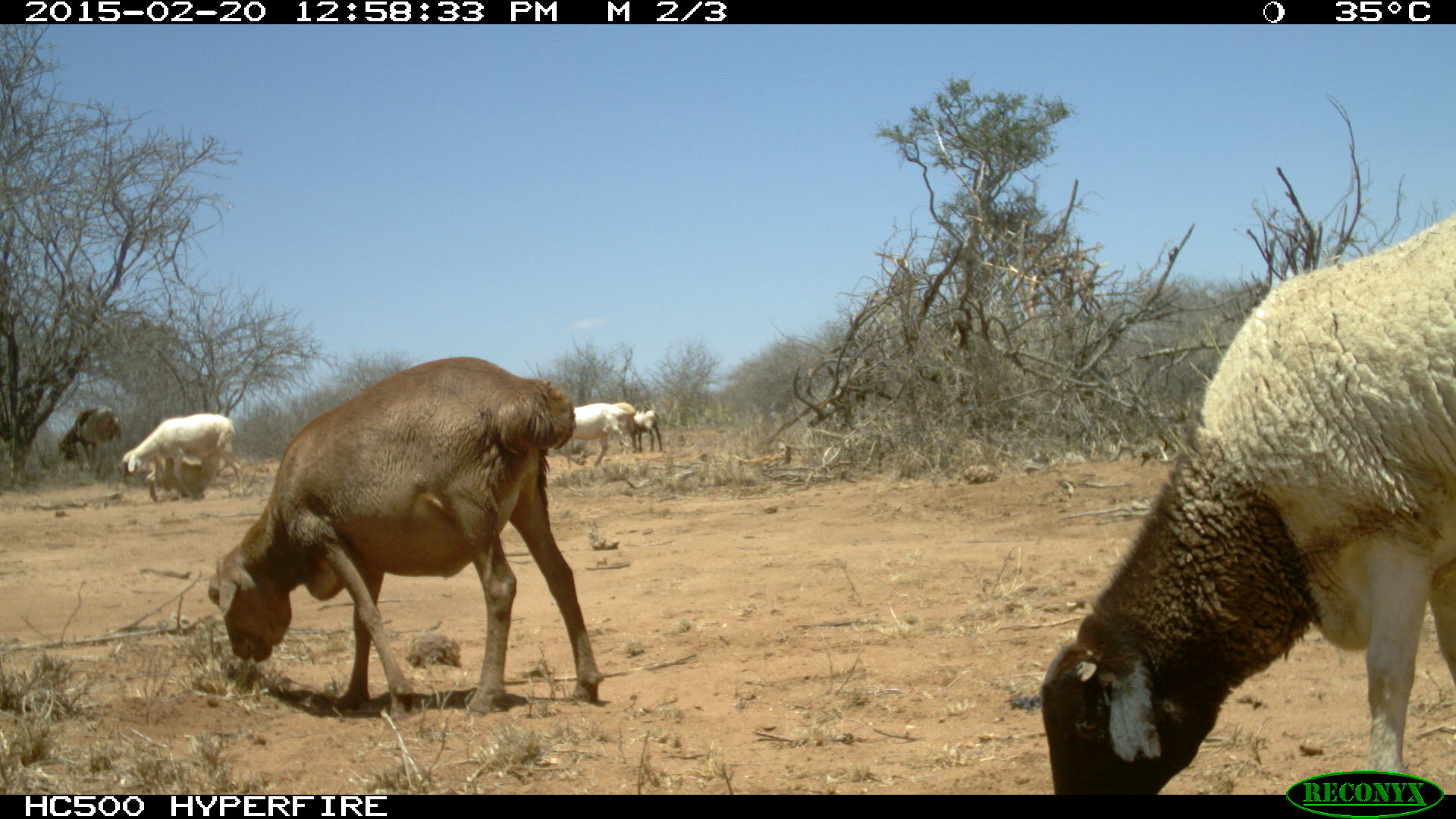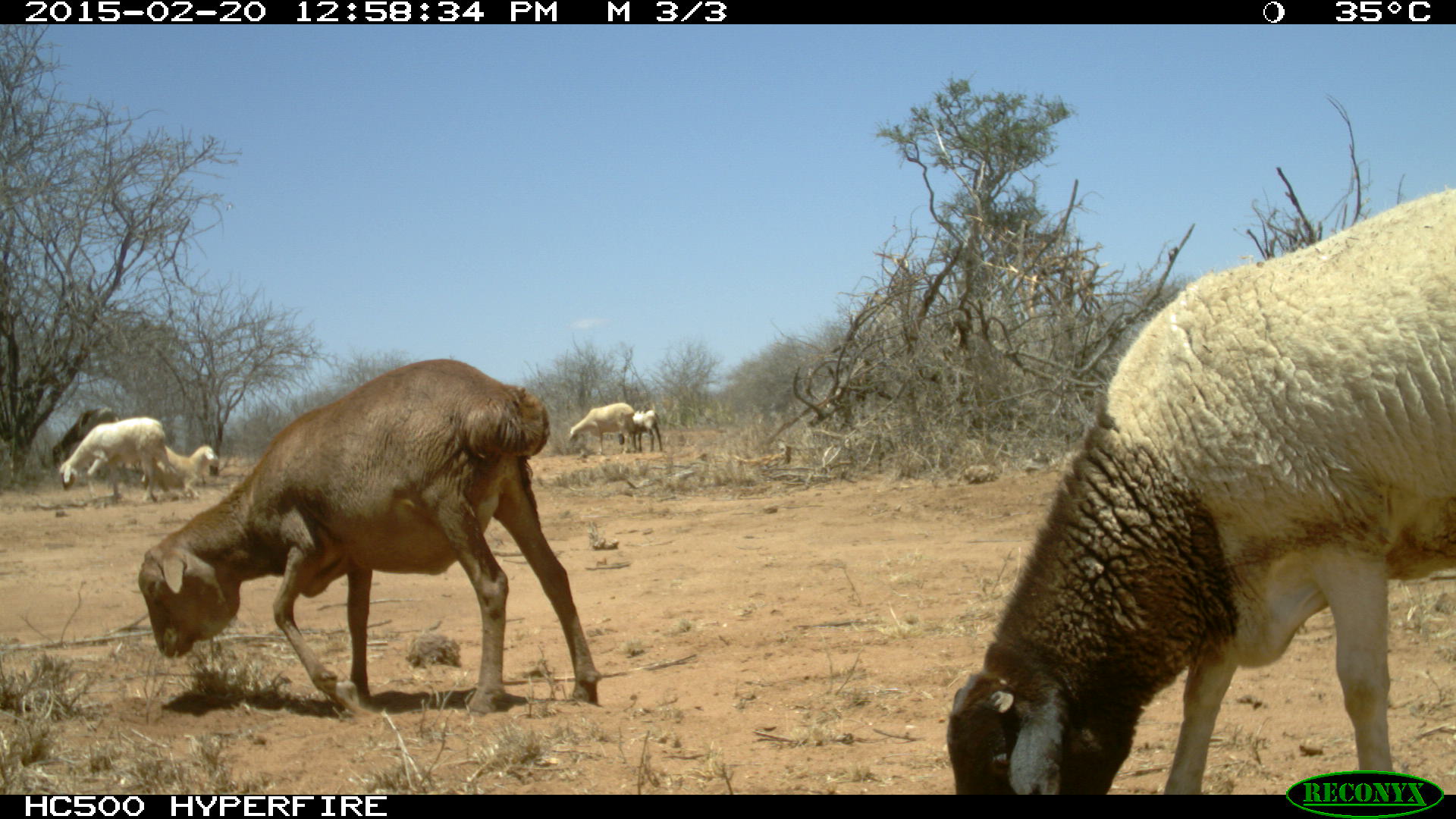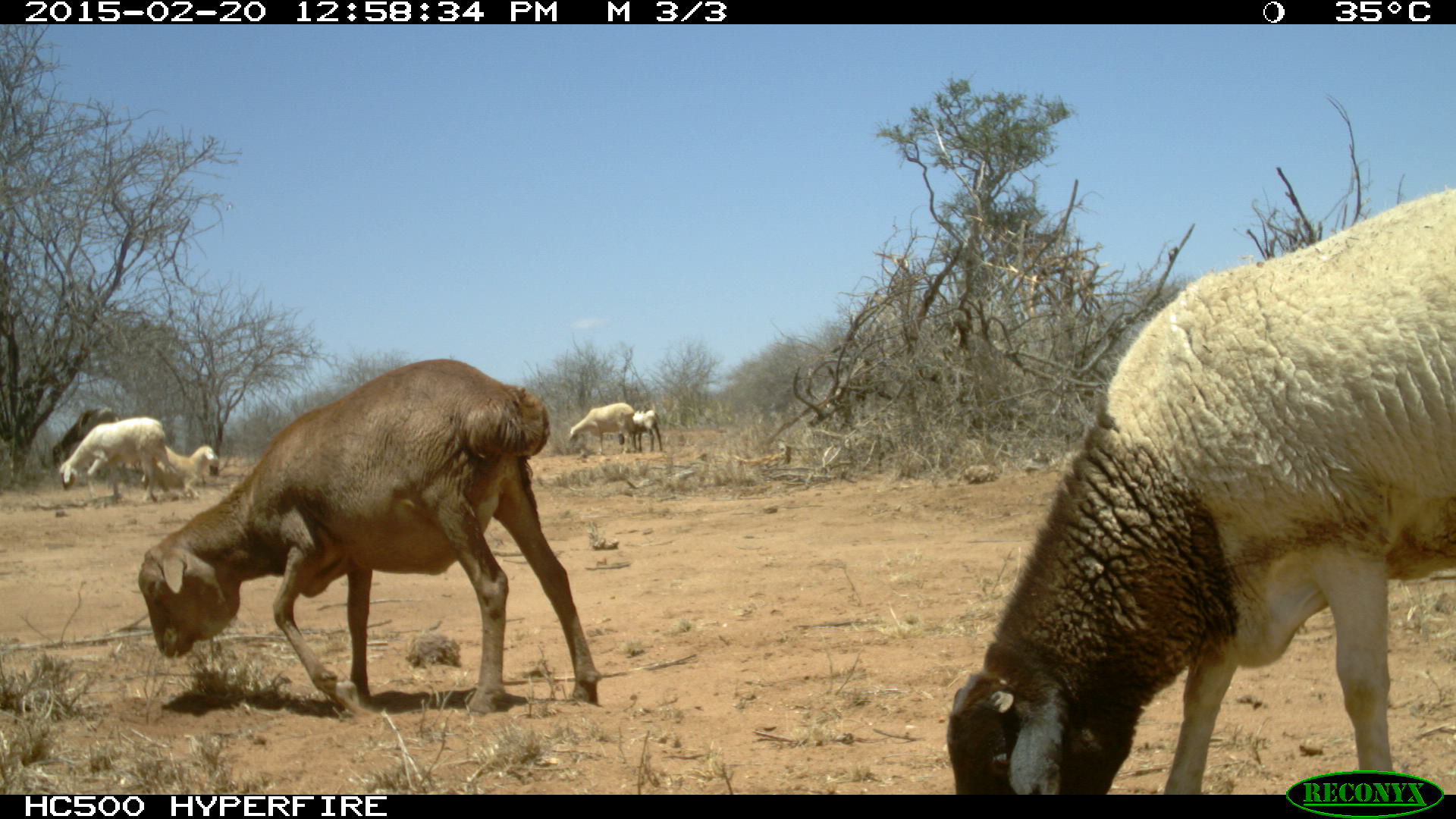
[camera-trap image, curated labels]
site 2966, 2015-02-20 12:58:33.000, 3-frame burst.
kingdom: Animalia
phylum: Chordata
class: Mammalia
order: Artiodactyla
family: Bovidae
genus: Capra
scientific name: Capra aegagrus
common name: wild goat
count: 1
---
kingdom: Animalia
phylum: Chordata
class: Mammalia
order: Artiodactyla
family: Bovidae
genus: Ovis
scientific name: Ovis aries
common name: domestic sheep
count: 7